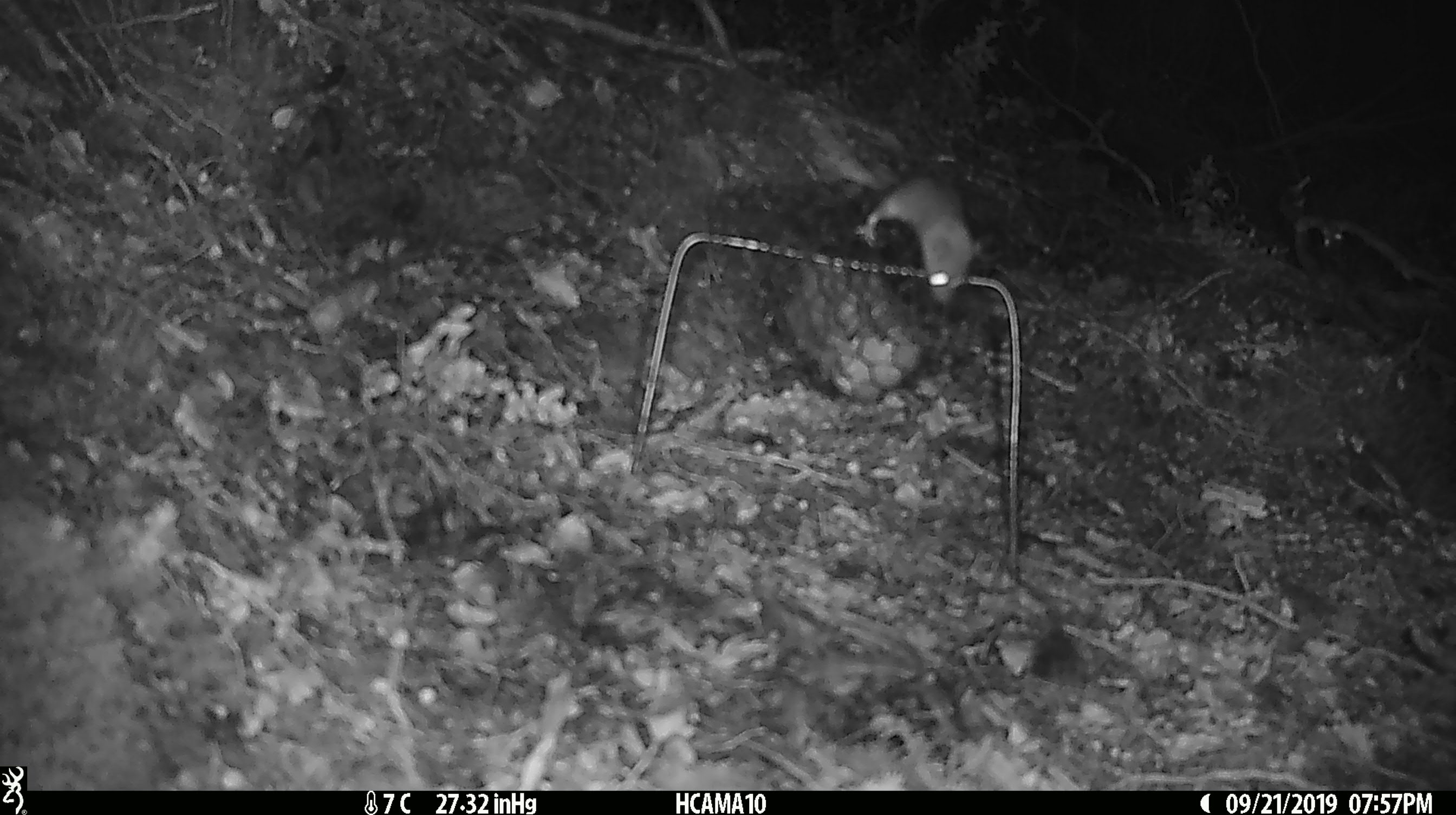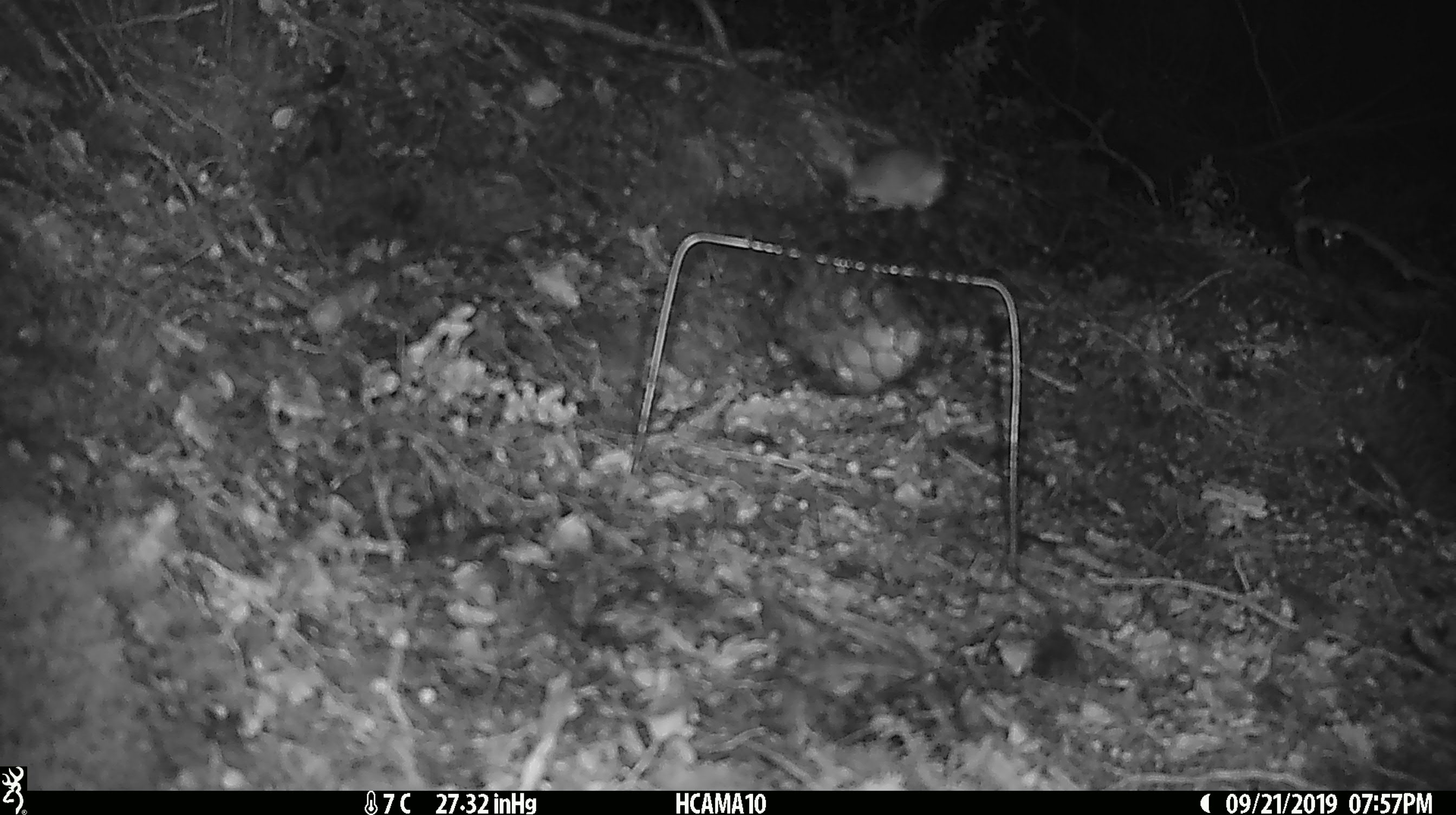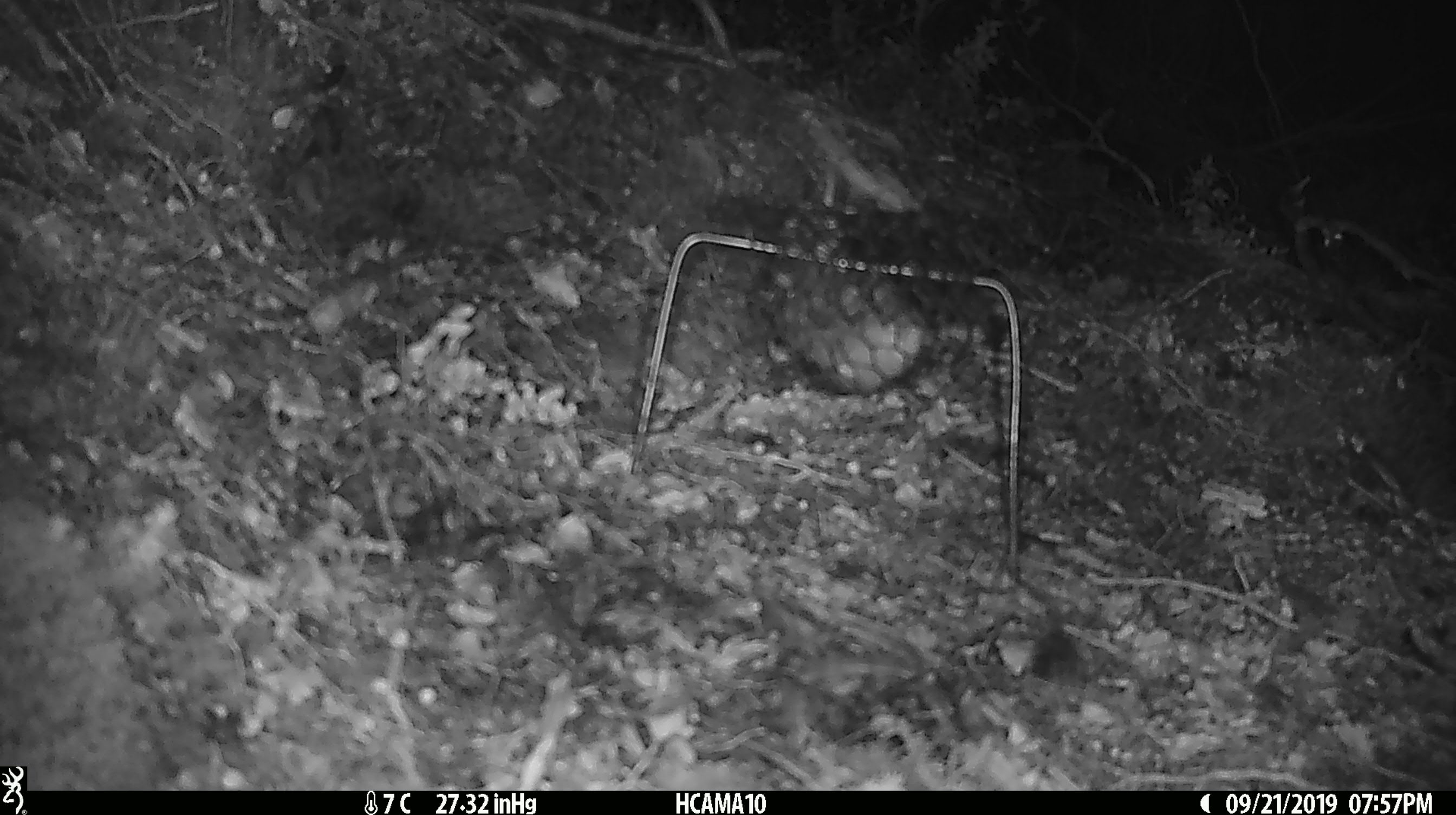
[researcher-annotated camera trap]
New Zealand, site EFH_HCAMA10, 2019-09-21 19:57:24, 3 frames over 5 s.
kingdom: Animalia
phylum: Chordata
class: Mammalia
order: Rodentia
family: Muridae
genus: Mus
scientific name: Mus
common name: mouse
Mouse (Mus).